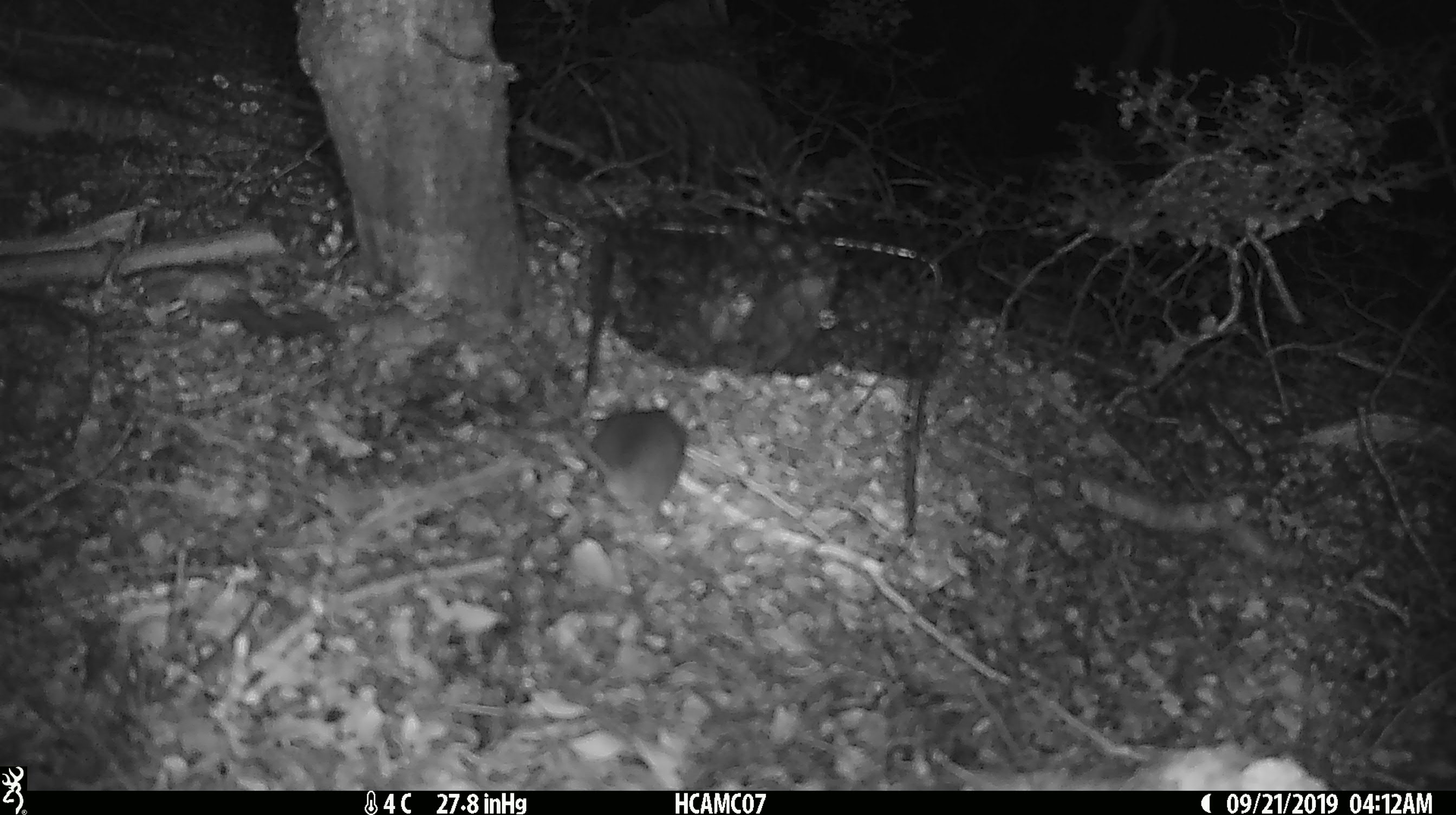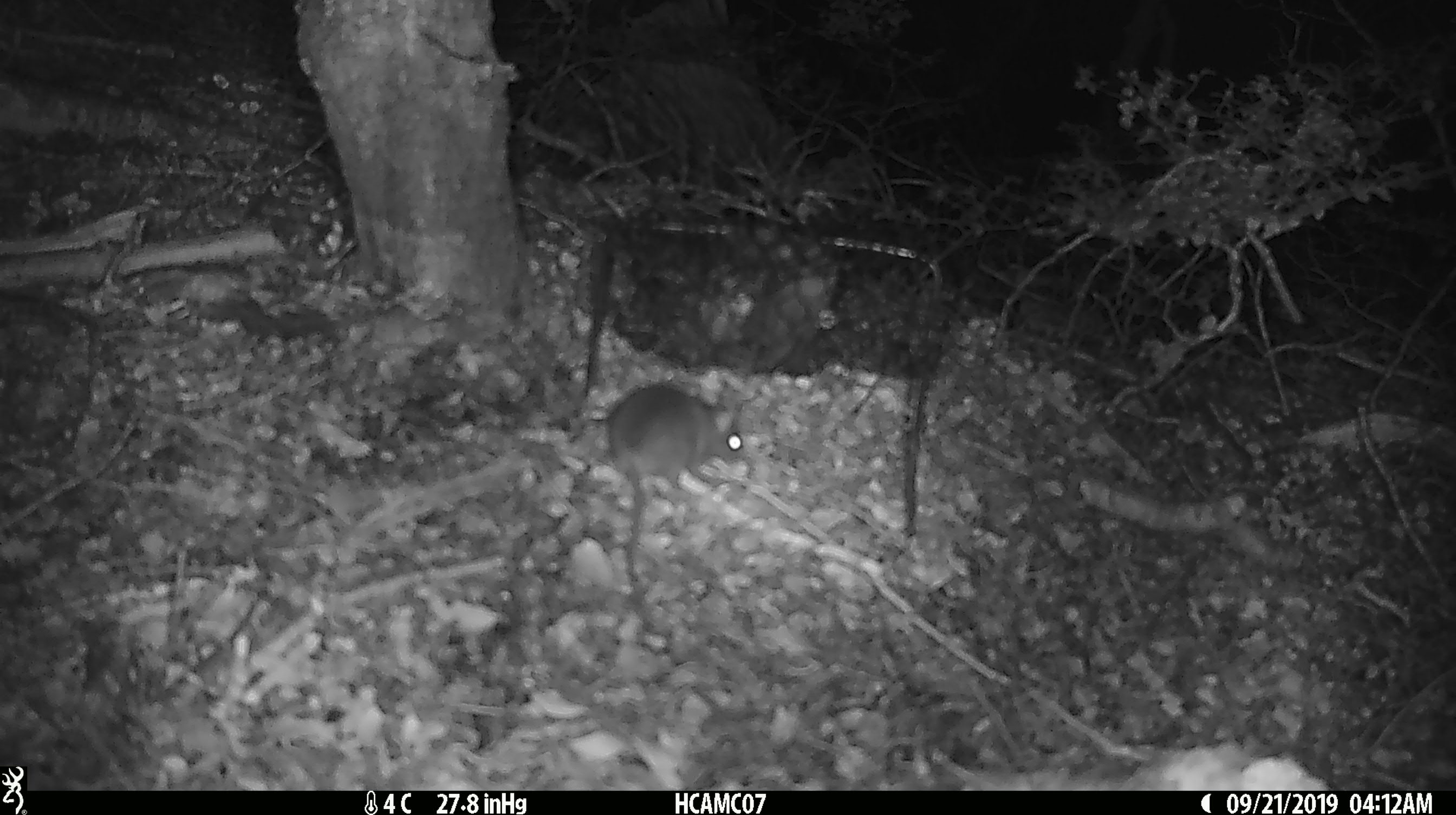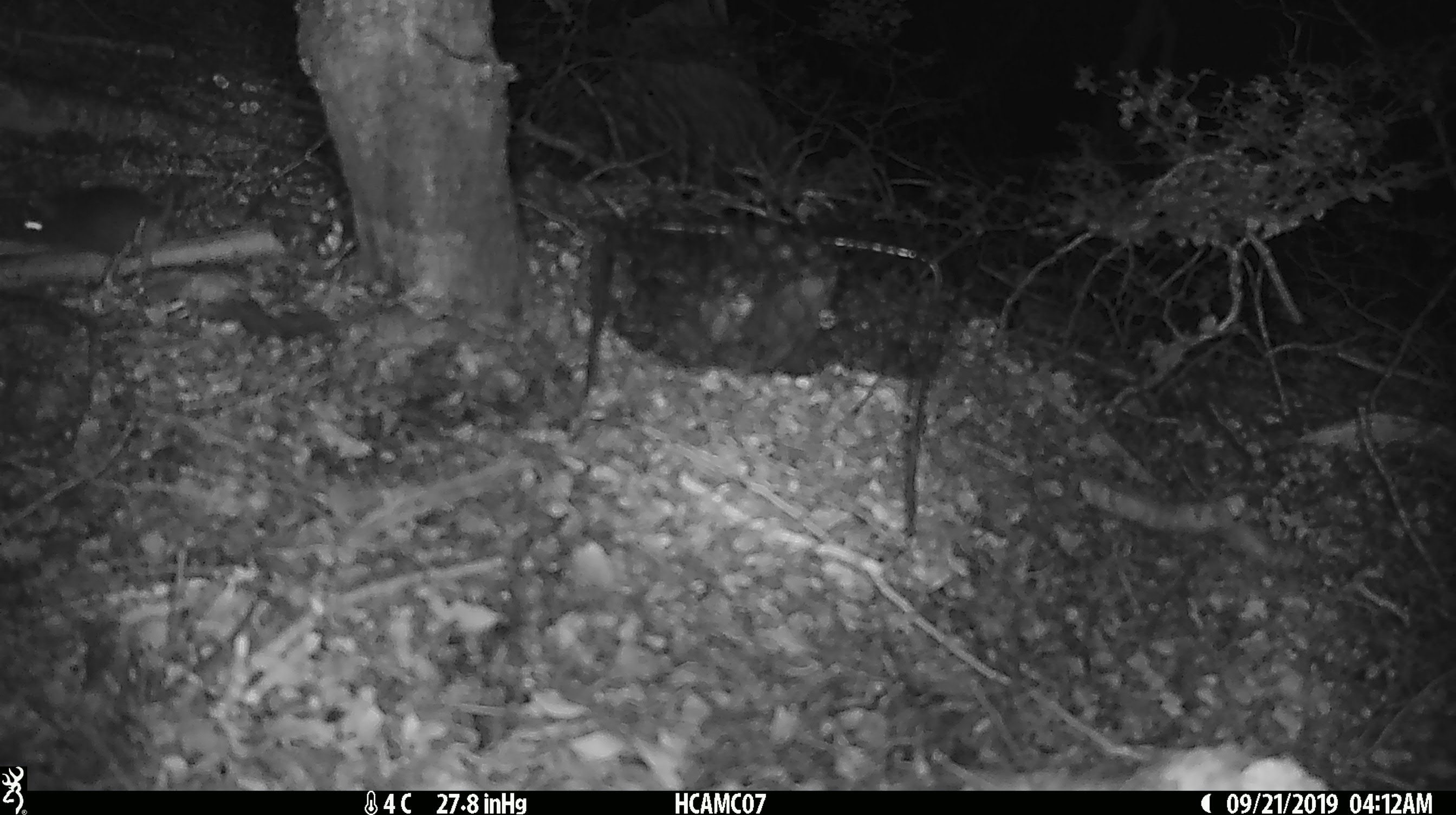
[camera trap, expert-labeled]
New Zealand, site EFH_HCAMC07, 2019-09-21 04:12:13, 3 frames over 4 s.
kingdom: Animalia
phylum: Chordata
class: Mammalia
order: Rodentia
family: Muridae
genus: Mus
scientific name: Mus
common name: mouse